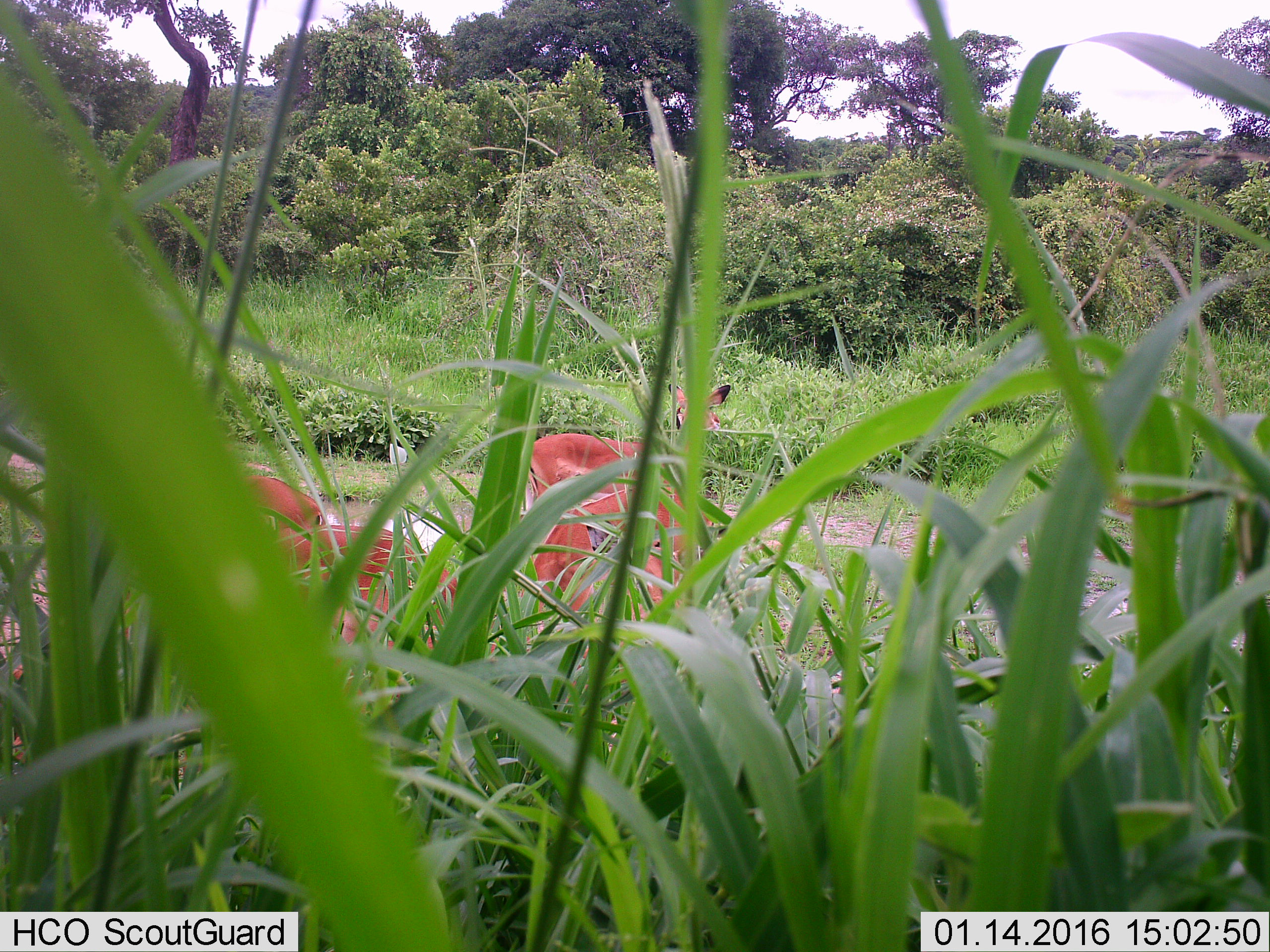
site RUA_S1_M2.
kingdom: Animalia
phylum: Chordata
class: Mammalia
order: Artiodactyla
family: Bovidae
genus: Aepyceros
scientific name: Aepyceros melampus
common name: impala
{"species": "impala (Aepyceros melampus)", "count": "4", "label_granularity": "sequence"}